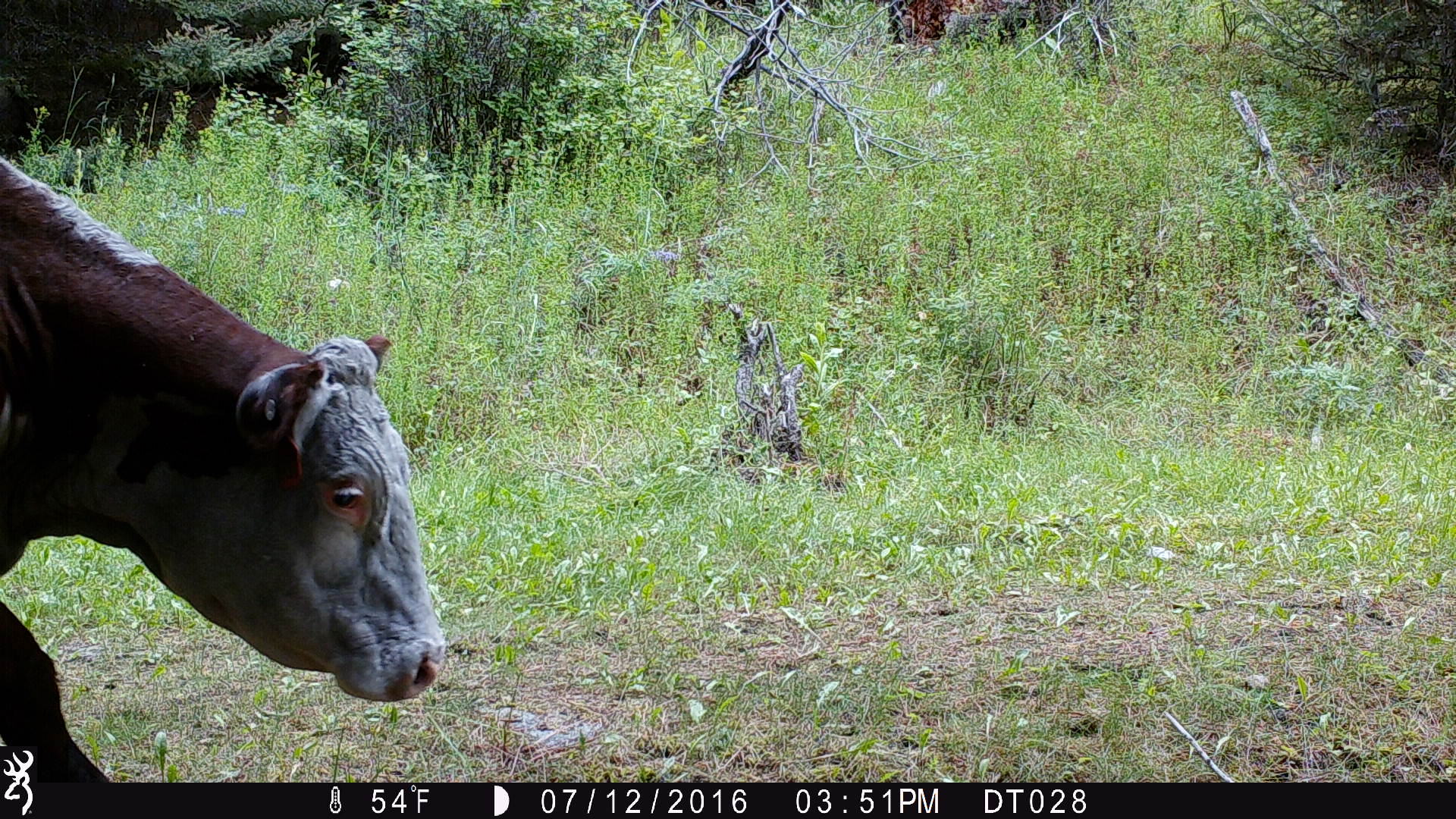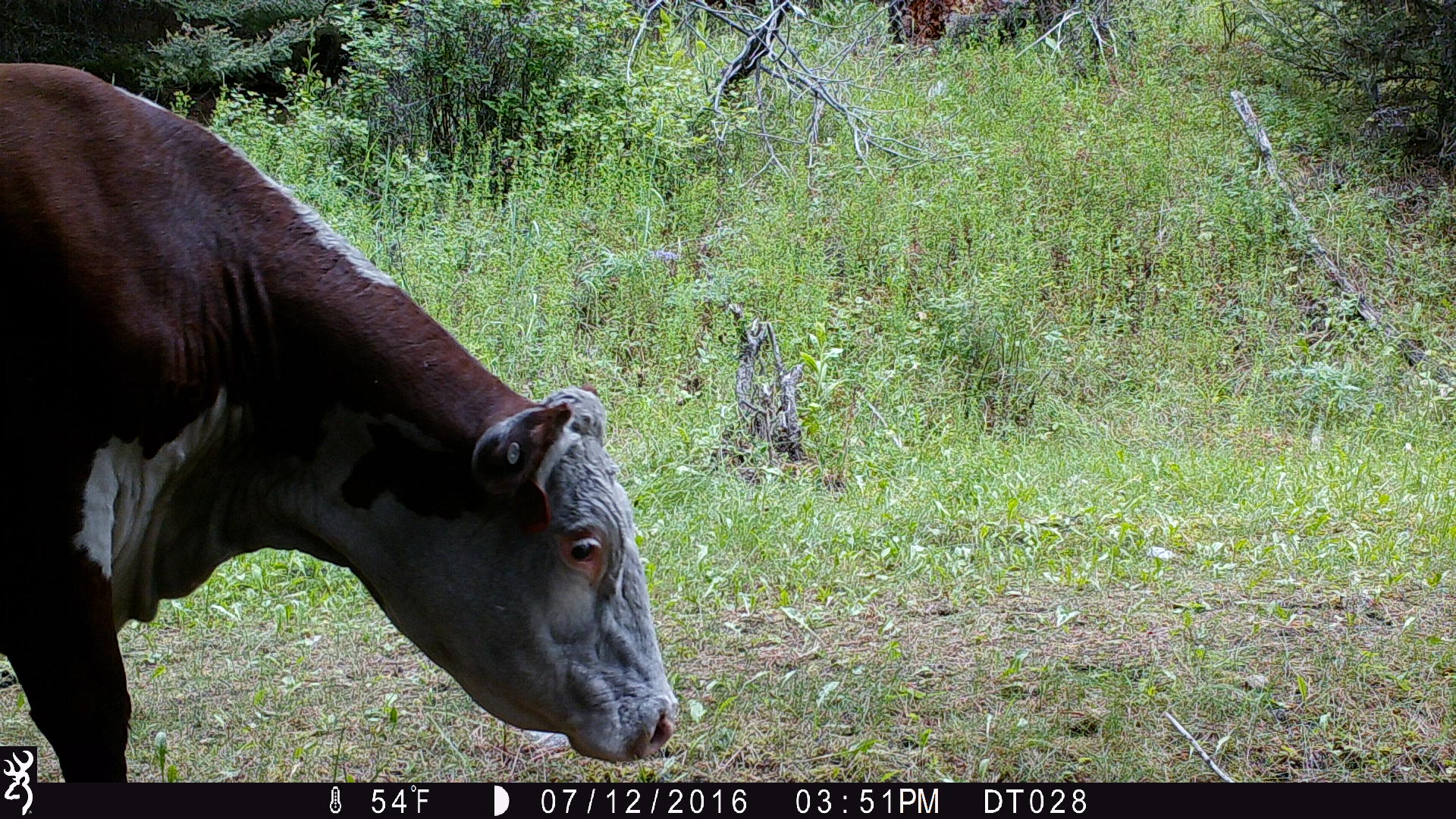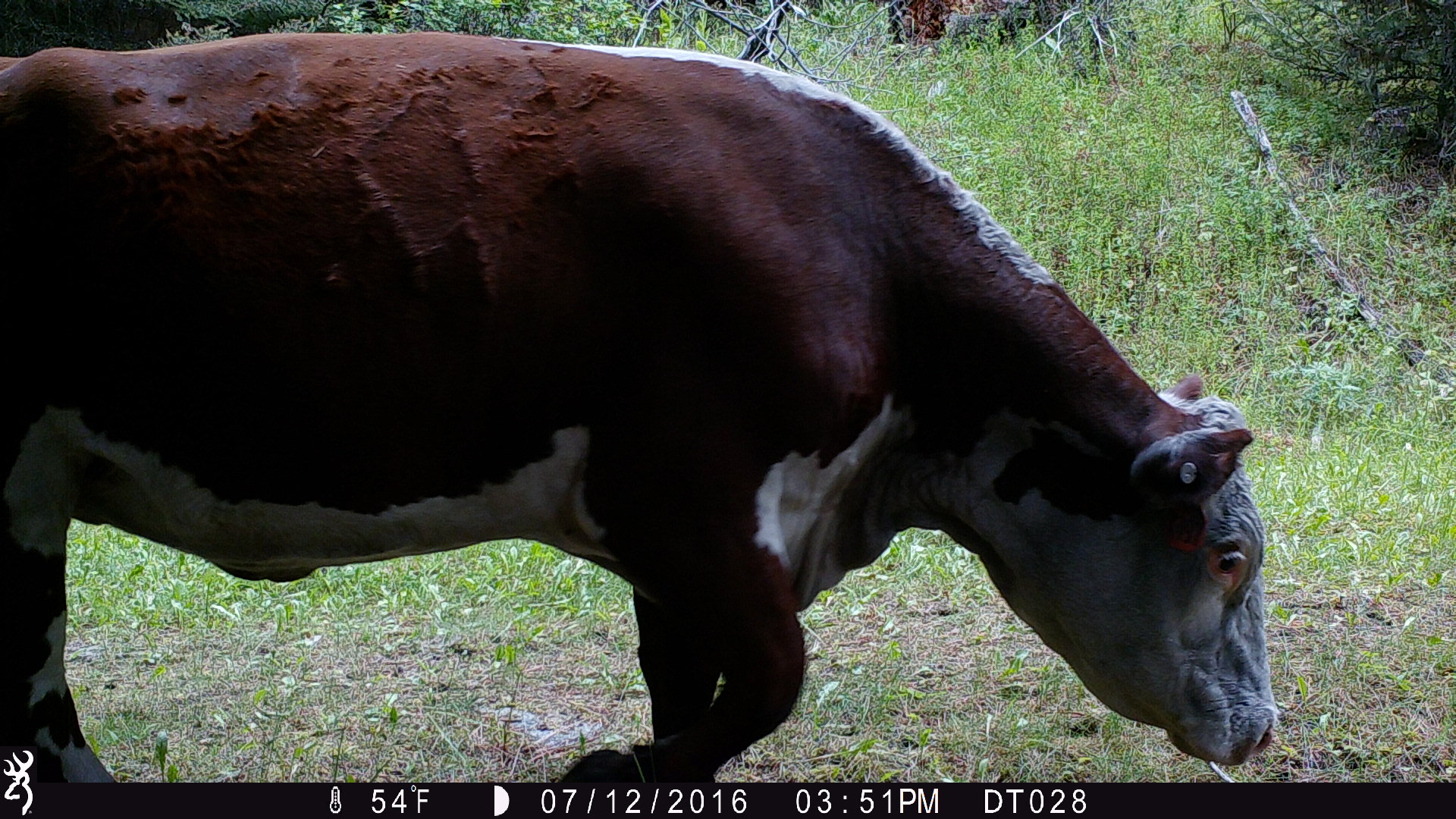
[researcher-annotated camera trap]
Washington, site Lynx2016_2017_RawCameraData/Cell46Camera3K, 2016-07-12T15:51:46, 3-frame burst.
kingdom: Animalia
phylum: Chordata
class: Mammalia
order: Artiodactyla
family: Bovidae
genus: Bos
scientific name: Bos taurus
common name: domestic cattle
Domestic cattle (Bos taurus). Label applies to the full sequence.